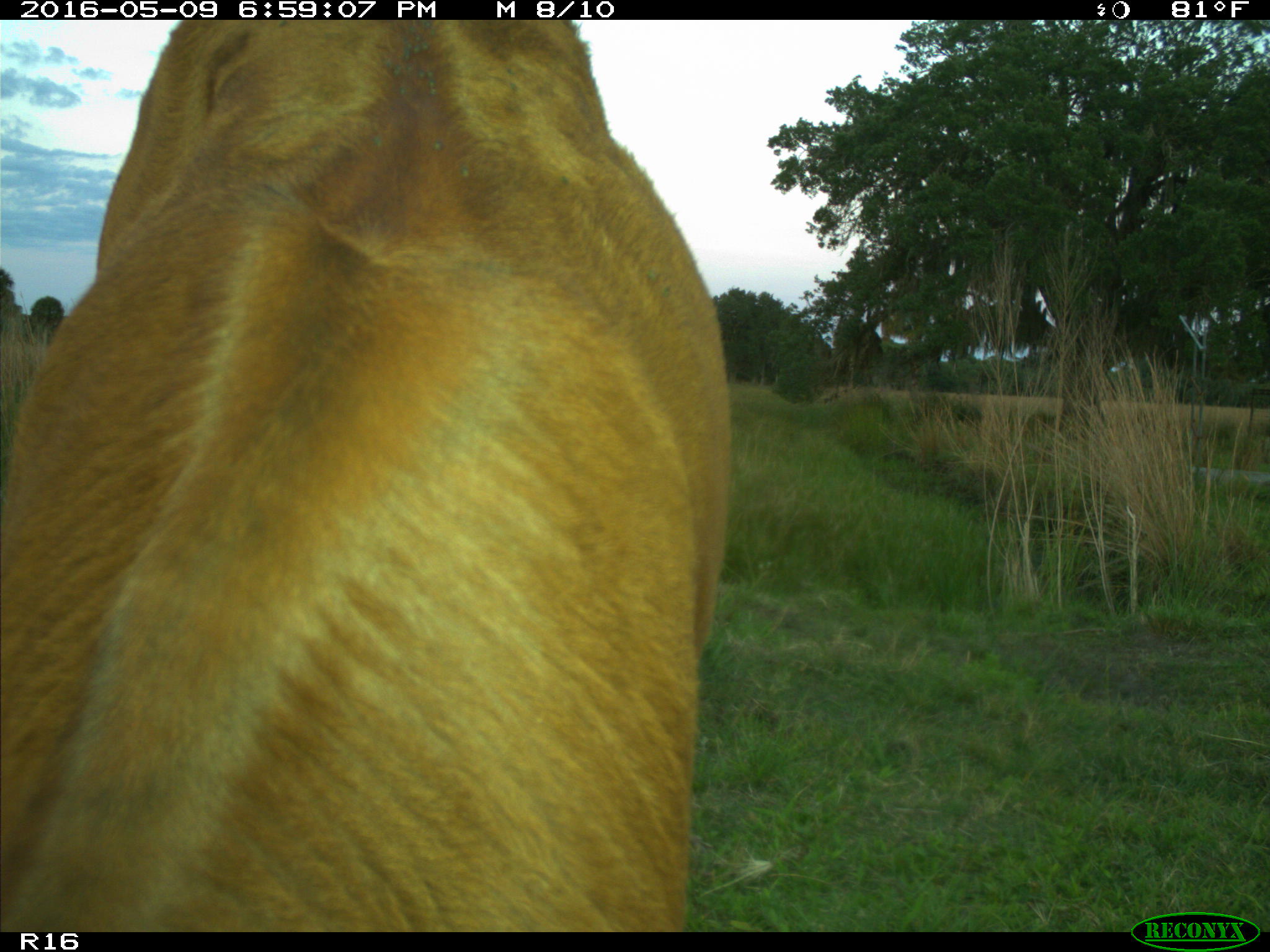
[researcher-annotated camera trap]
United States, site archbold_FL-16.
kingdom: Animalia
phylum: Chordata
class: Mammalia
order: Artiodactyla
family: Bovidae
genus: Bos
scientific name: Bos taurus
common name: domestic cow